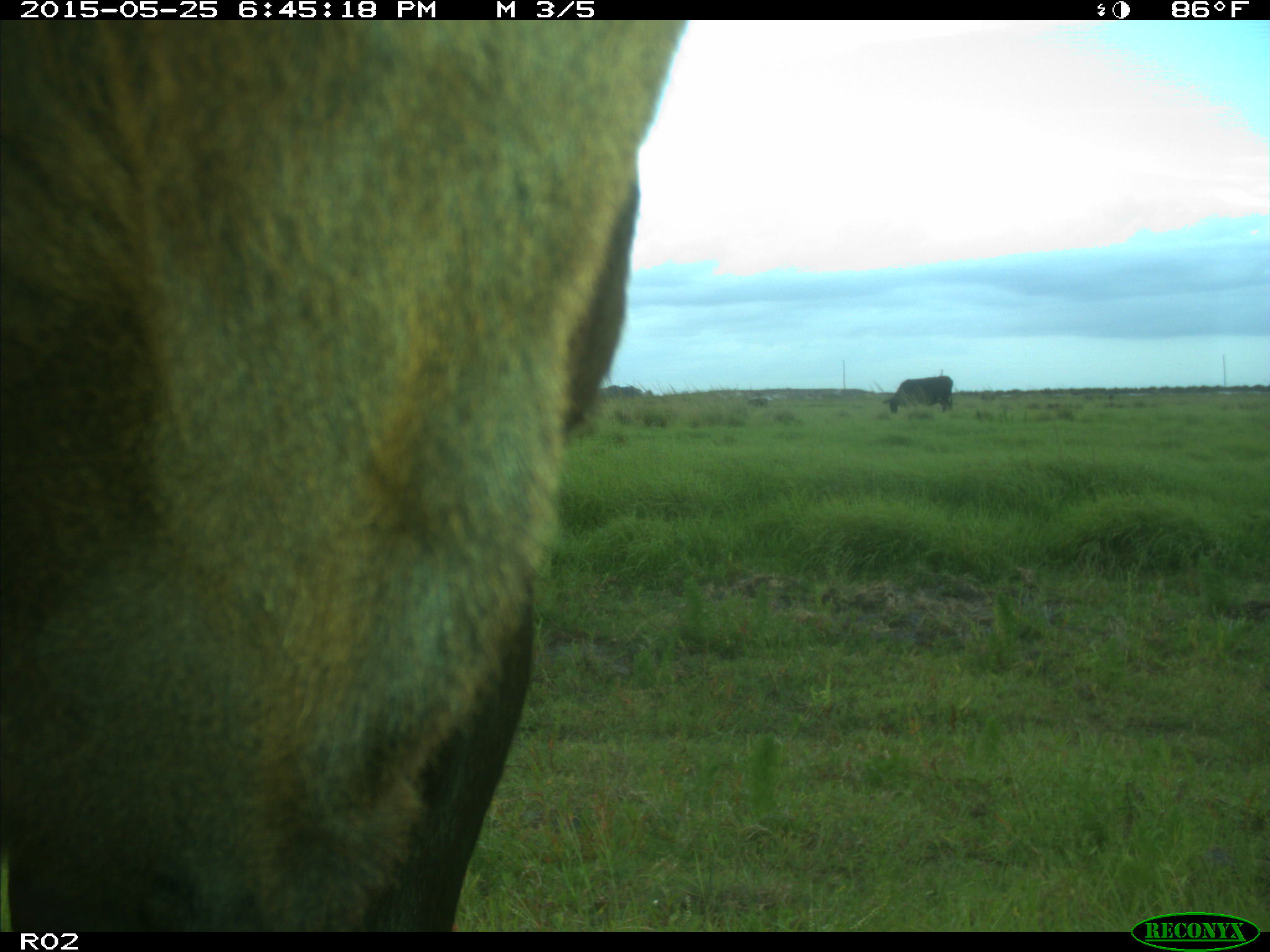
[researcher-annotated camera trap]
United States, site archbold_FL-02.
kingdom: Animalia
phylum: Chordata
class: Mammalia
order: Artiodactyla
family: Bovidae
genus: Bos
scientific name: Bos taurus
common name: domestic cow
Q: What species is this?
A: Bos taurus (domestic cow).